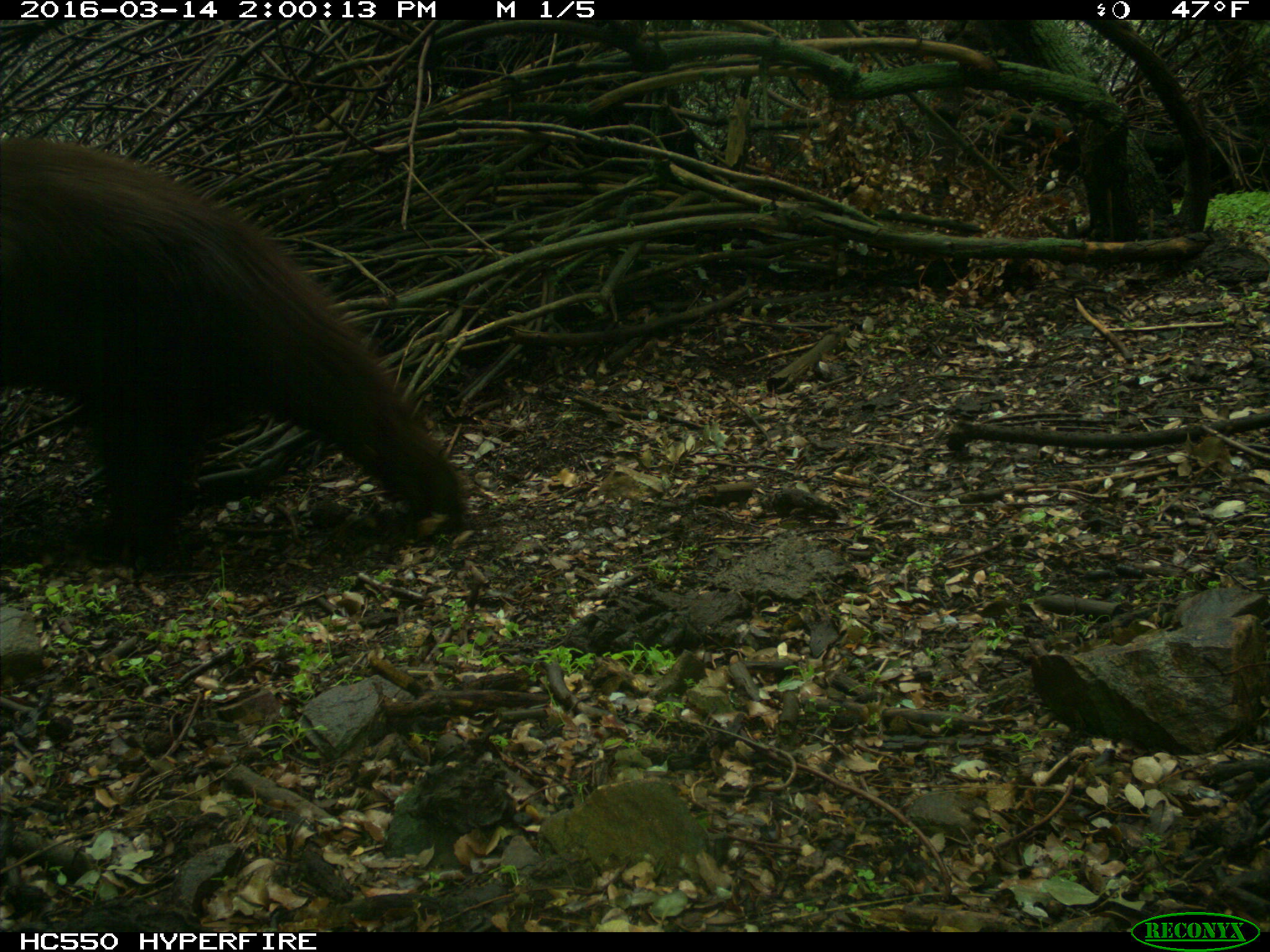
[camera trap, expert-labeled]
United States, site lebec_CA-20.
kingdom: Animalia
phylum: Chordata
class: Mammalia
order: Carnivora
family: Ursidae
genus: Ursus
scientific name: Ursus americanus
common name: american black bear